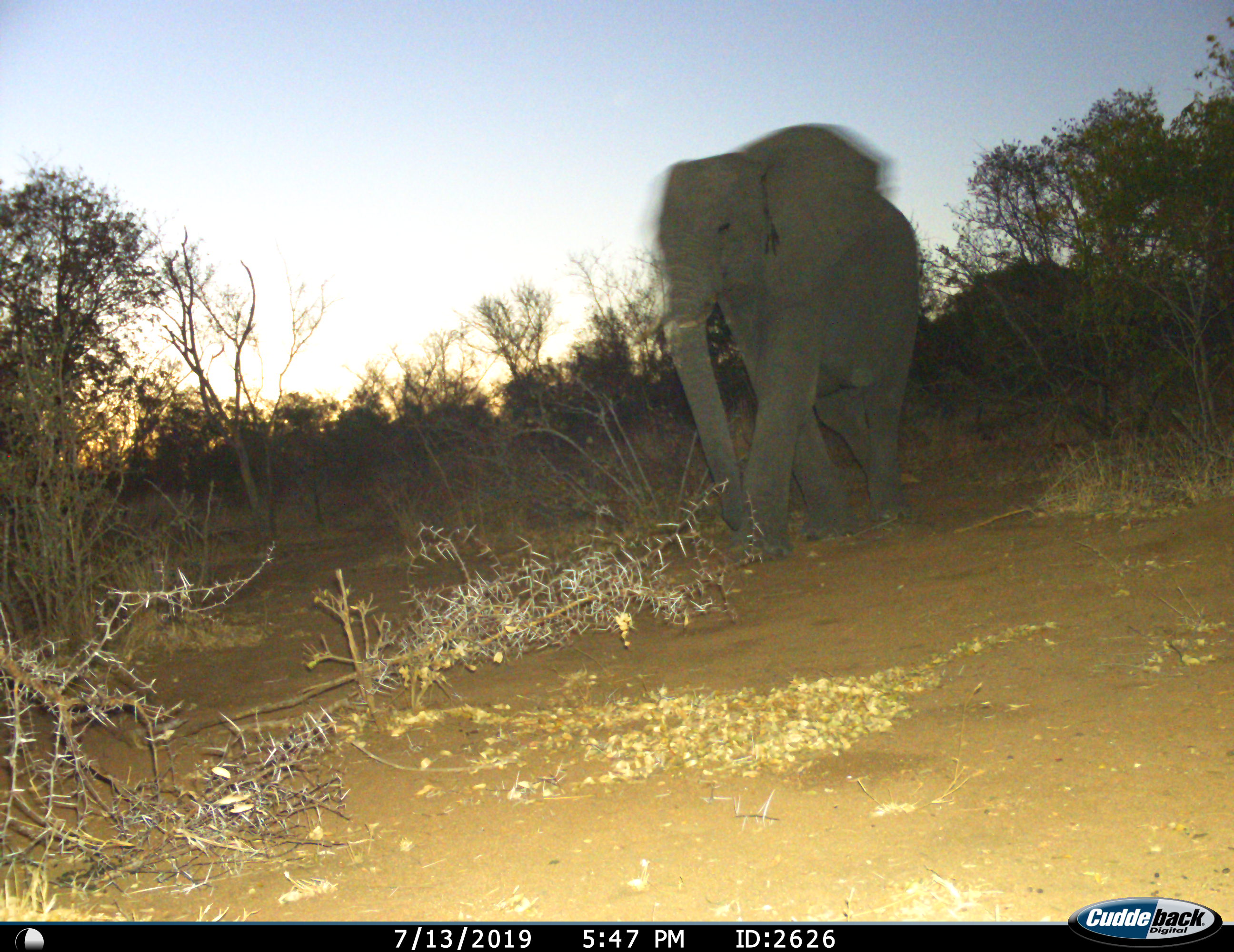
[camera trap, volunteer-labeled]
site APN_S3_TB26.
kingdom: Animalia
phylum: Chordata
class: Mammalia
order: Proboscidea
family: Elephantidae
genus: Loxodonta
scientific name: Loxodonta africana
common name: african bush elephant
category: elephant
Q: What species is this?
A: Elephant (african bush elephant) (Loxodonta africana).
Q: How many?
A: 1.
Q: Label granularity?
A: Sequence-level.